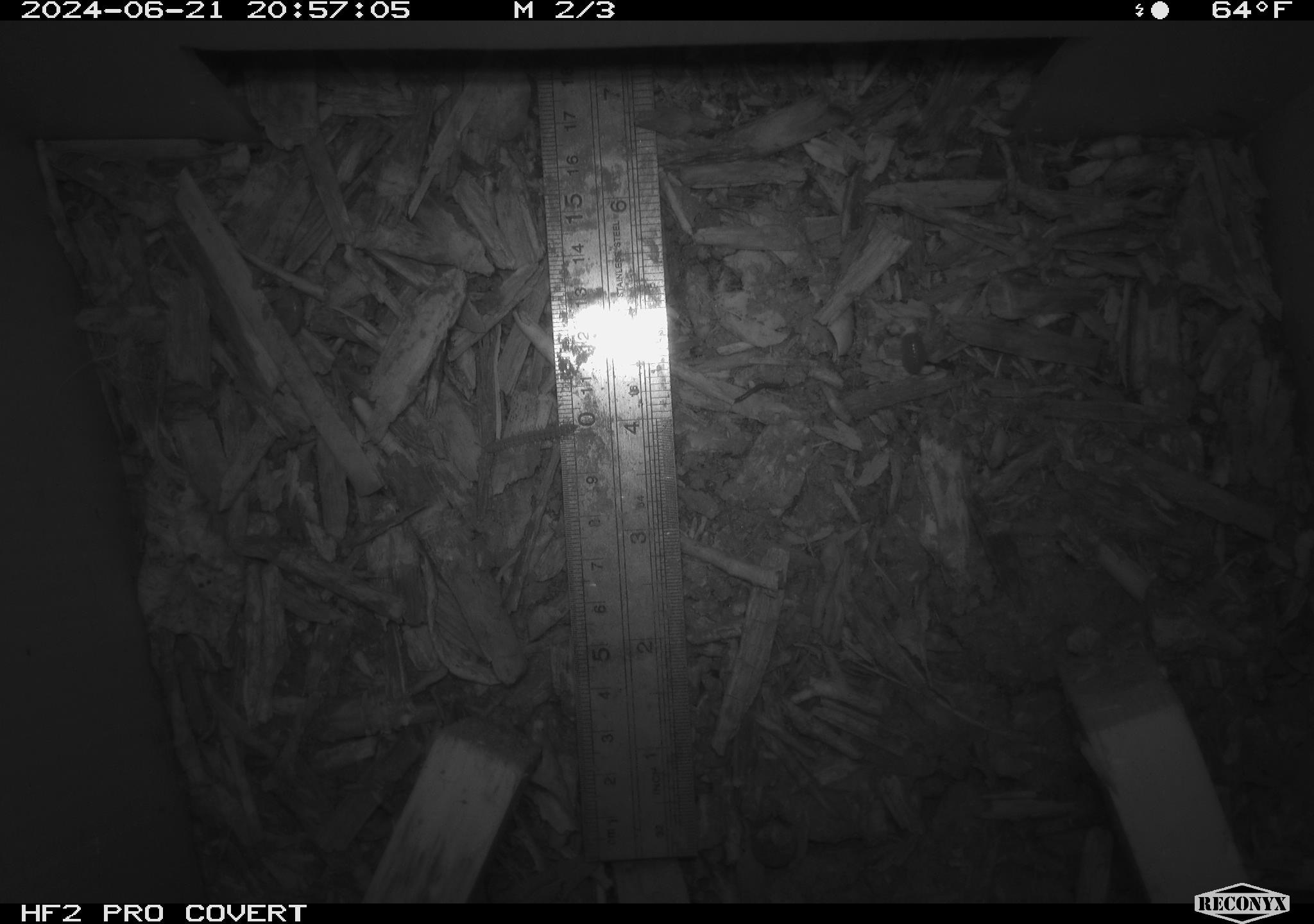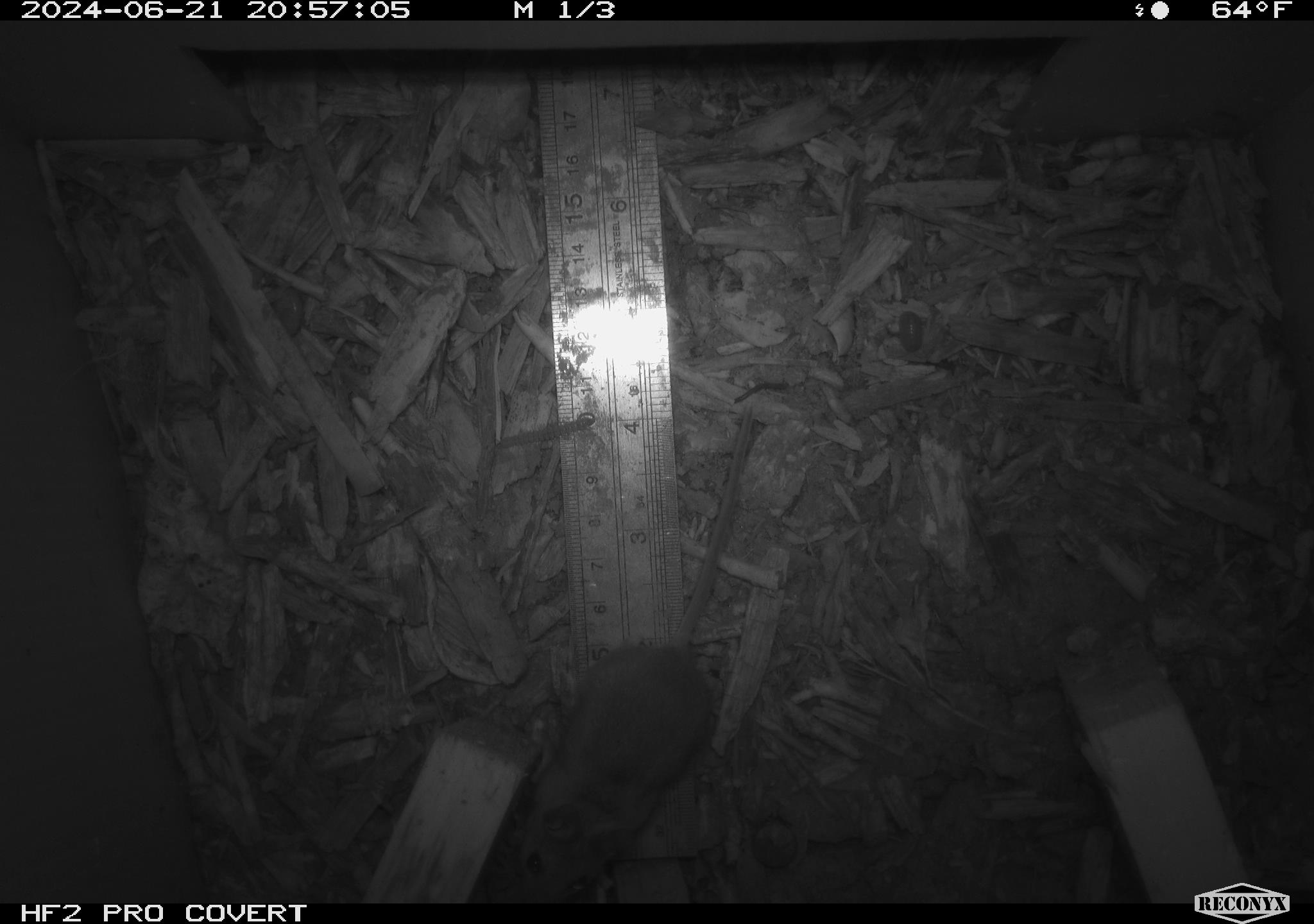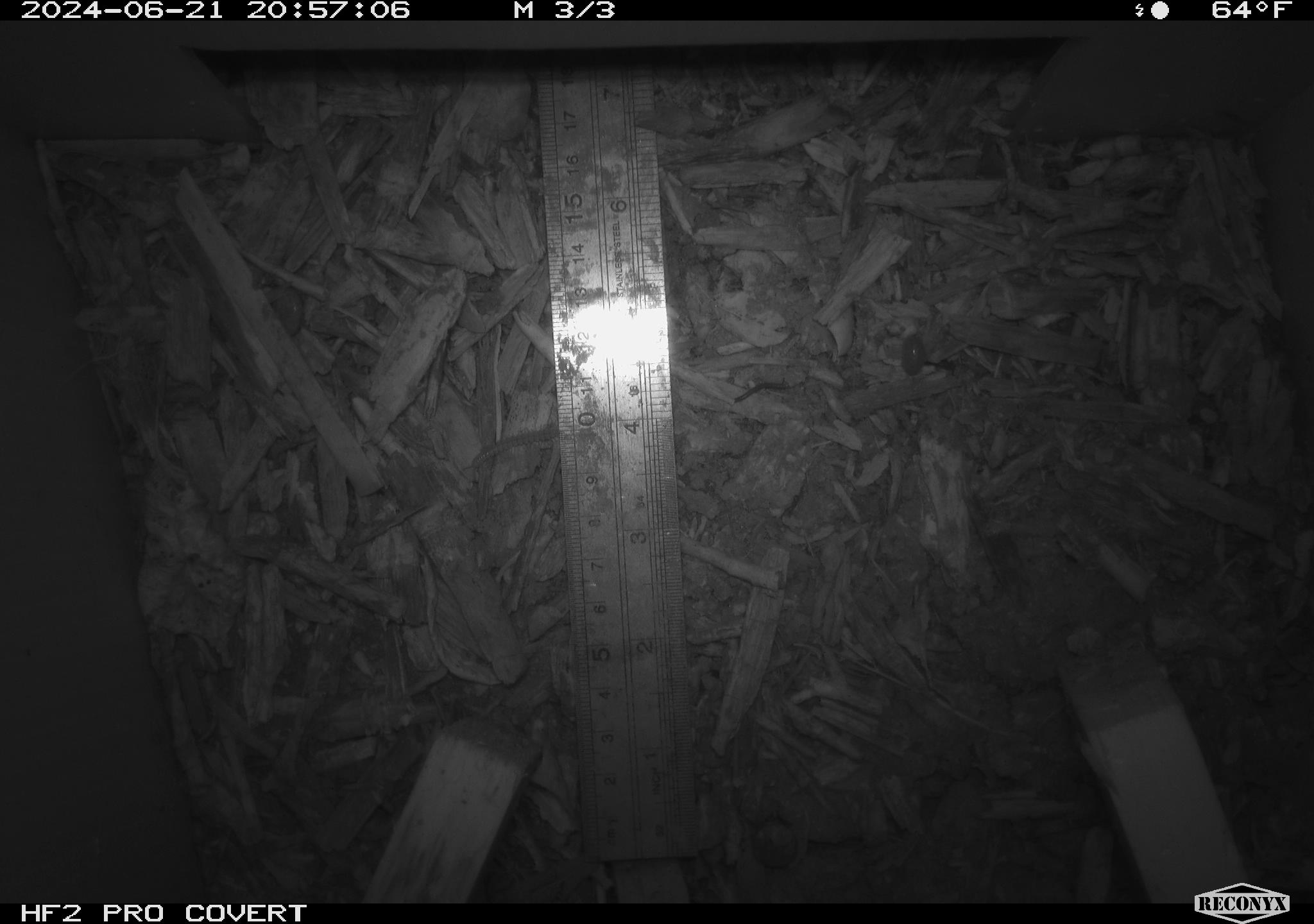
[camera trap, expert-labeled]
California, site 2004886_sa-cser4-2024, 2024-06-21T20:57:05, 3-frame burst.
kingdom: Animalia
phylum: Chordata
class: Mammalia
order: Rodentia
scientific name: Rodentia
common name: rodent